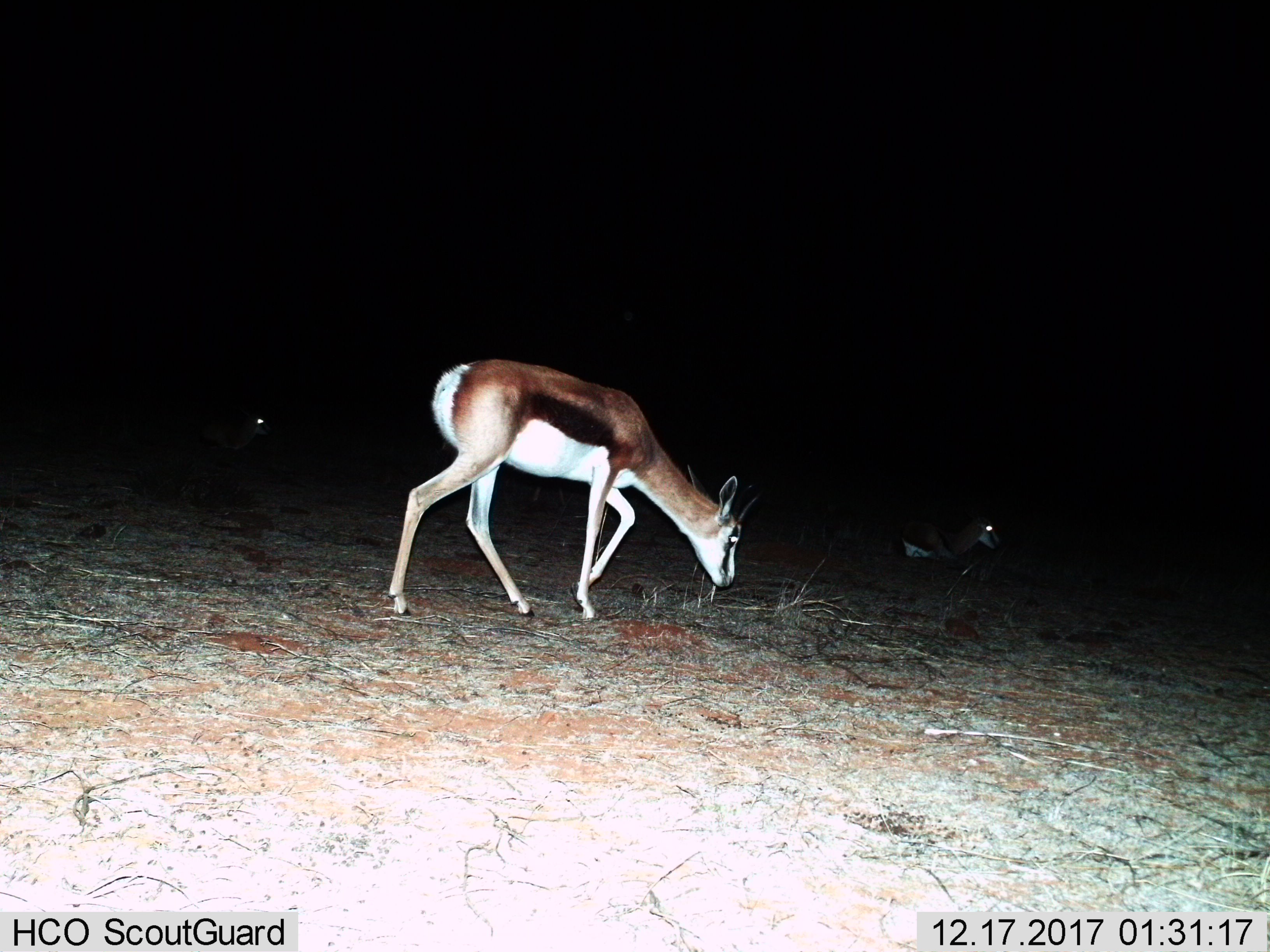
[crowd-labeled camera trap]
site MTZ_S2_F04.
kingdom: Animalia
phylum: Chordata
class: Mammalia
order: Artiodactyla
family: Bovidae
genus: Antidorcas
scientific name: Antidorcas marsupialis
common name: springbok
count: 3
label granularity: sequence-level